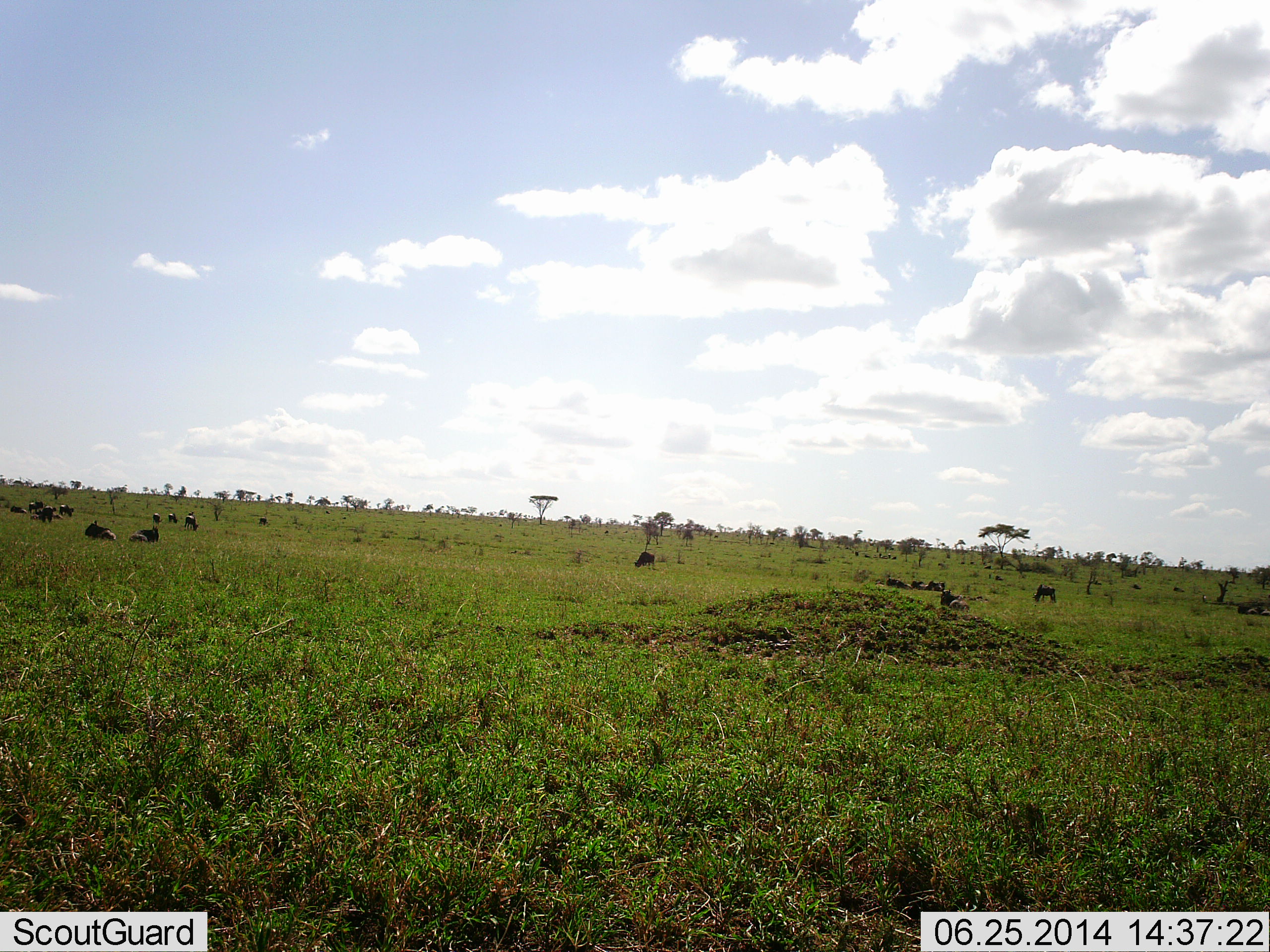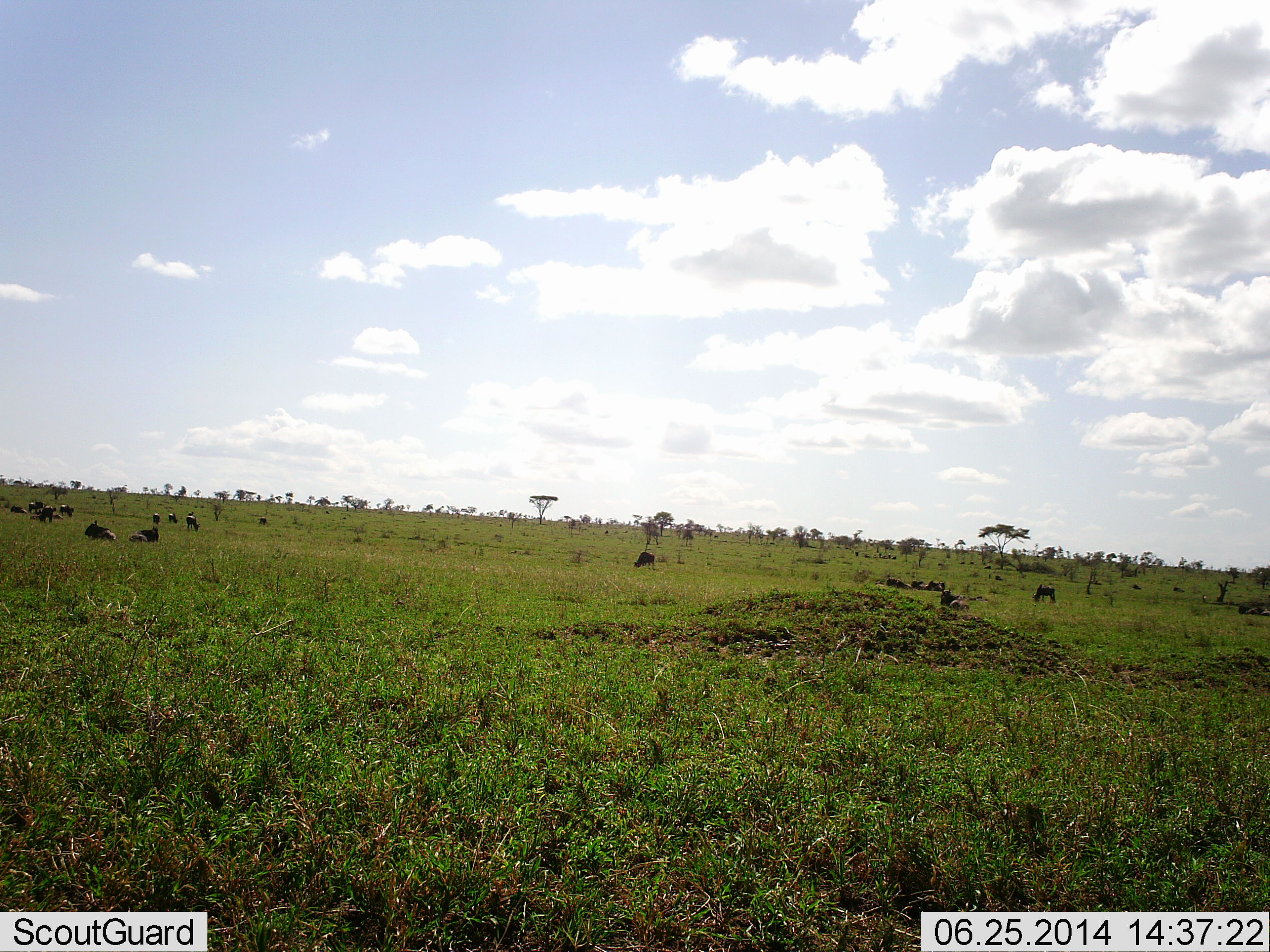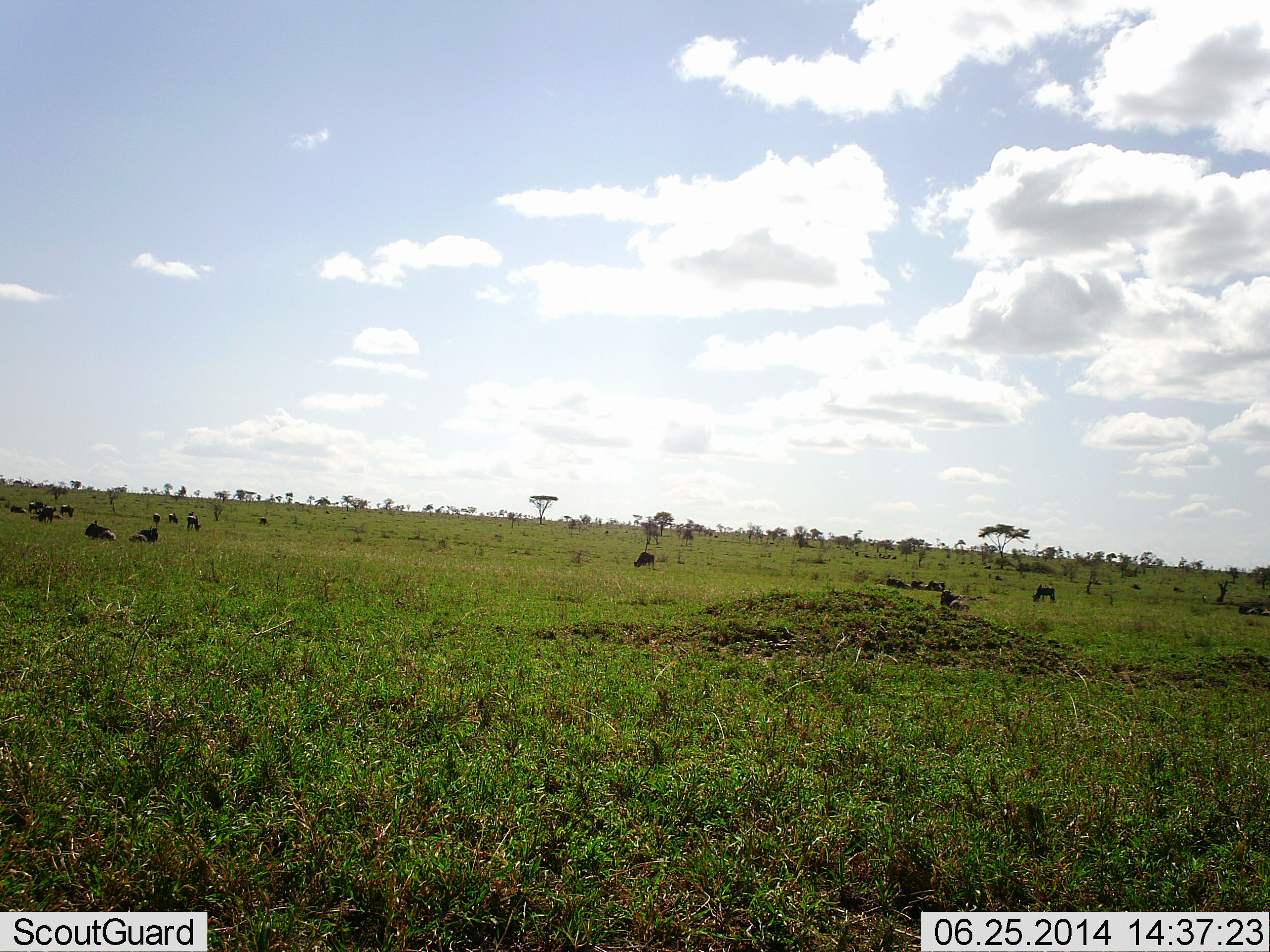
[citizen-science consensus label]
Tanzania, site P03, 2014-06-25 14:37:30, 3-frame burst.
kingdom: Animalia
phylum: Chordata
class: Mammalia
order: Artiodactyla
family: Bovidae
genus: Connochaetes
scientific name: Connochaetes taurinus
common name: blue wildebeest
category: wildebeest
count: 11-50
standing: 40%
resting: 70%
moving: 0%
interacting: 0%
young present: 0%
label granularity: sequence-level